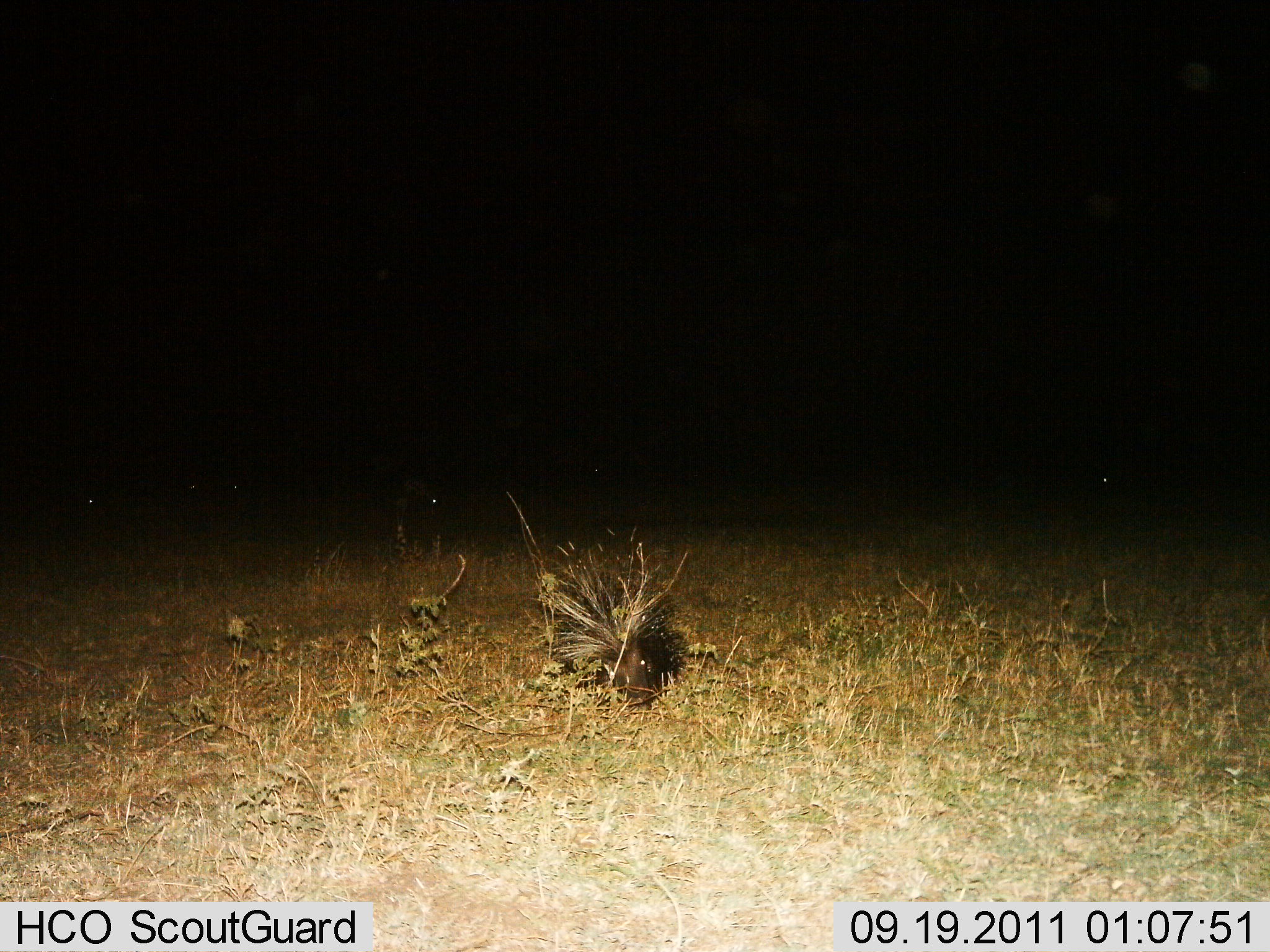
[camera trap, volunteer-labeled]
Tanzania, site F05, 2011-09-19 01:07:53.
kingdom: Animalia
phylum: Chordata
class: Mammalia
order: Rodentia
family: Hystricidae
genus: Hystrix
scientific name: Hystrix cristata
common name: crested porcupine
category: porcupine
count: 1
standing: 50%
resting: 0%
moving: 50%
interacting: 0%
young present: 0%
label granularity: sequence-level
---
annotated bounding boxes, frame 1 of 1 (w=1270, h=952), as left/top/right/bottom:
animal: 543/543/691/715